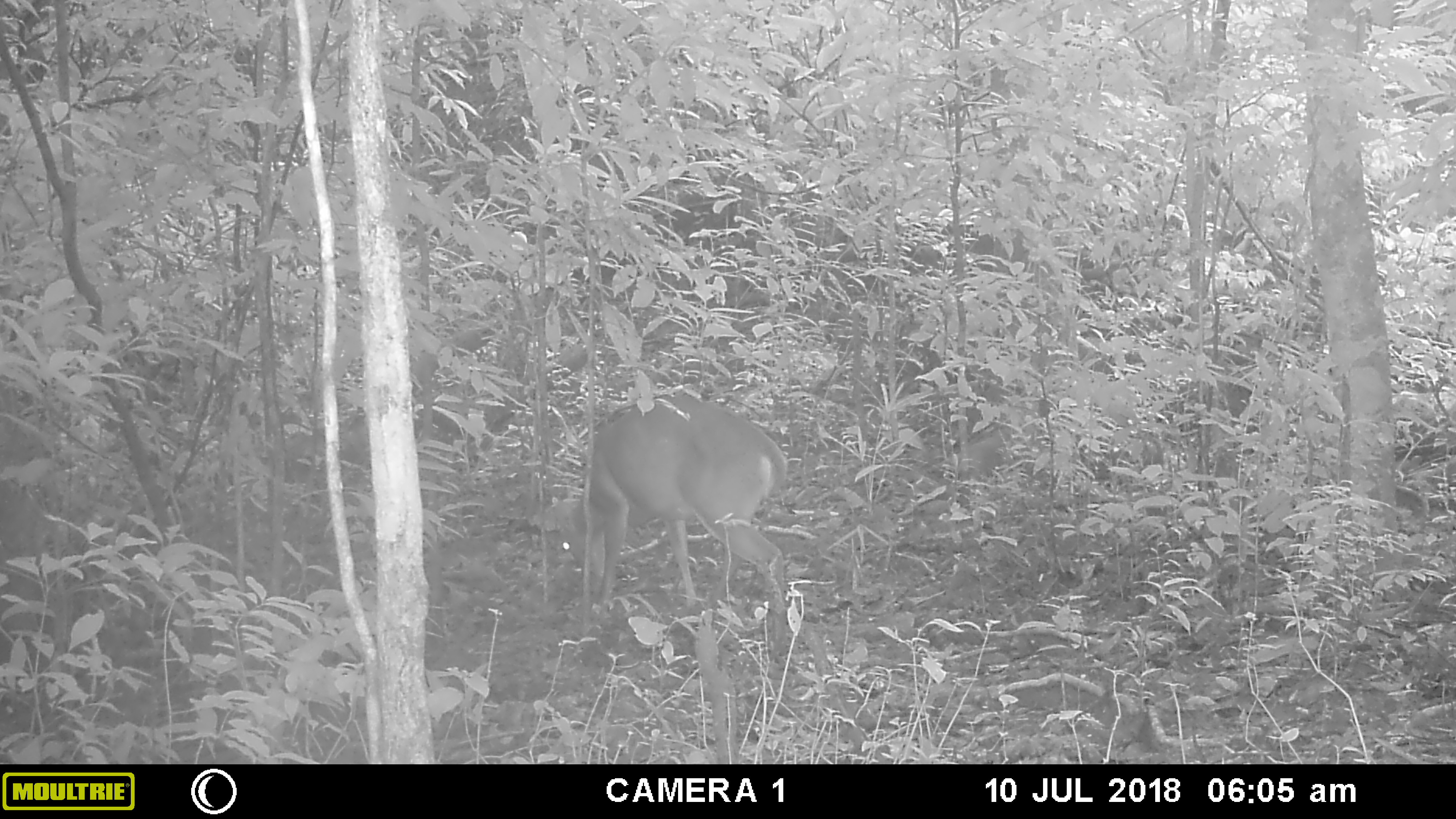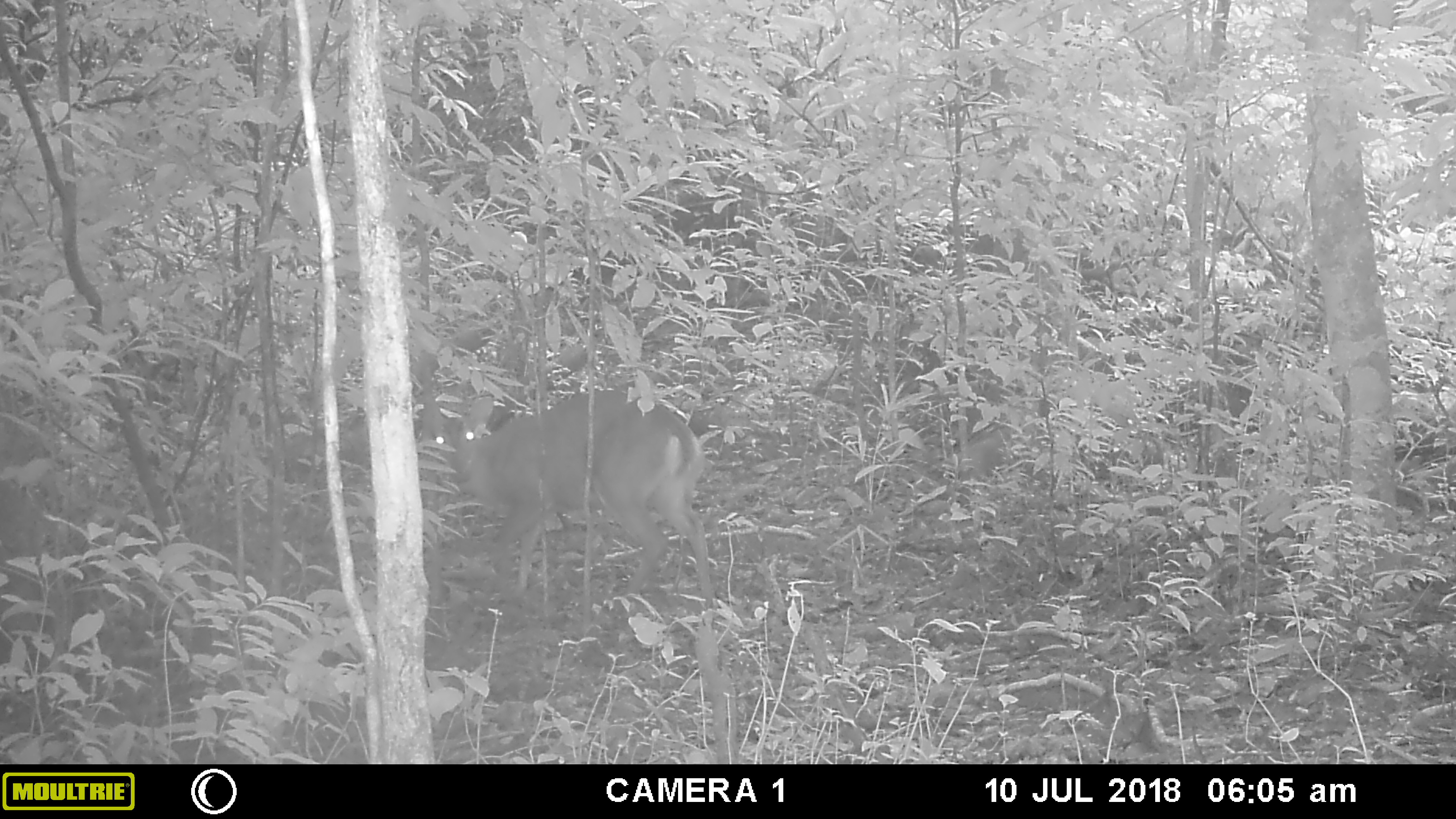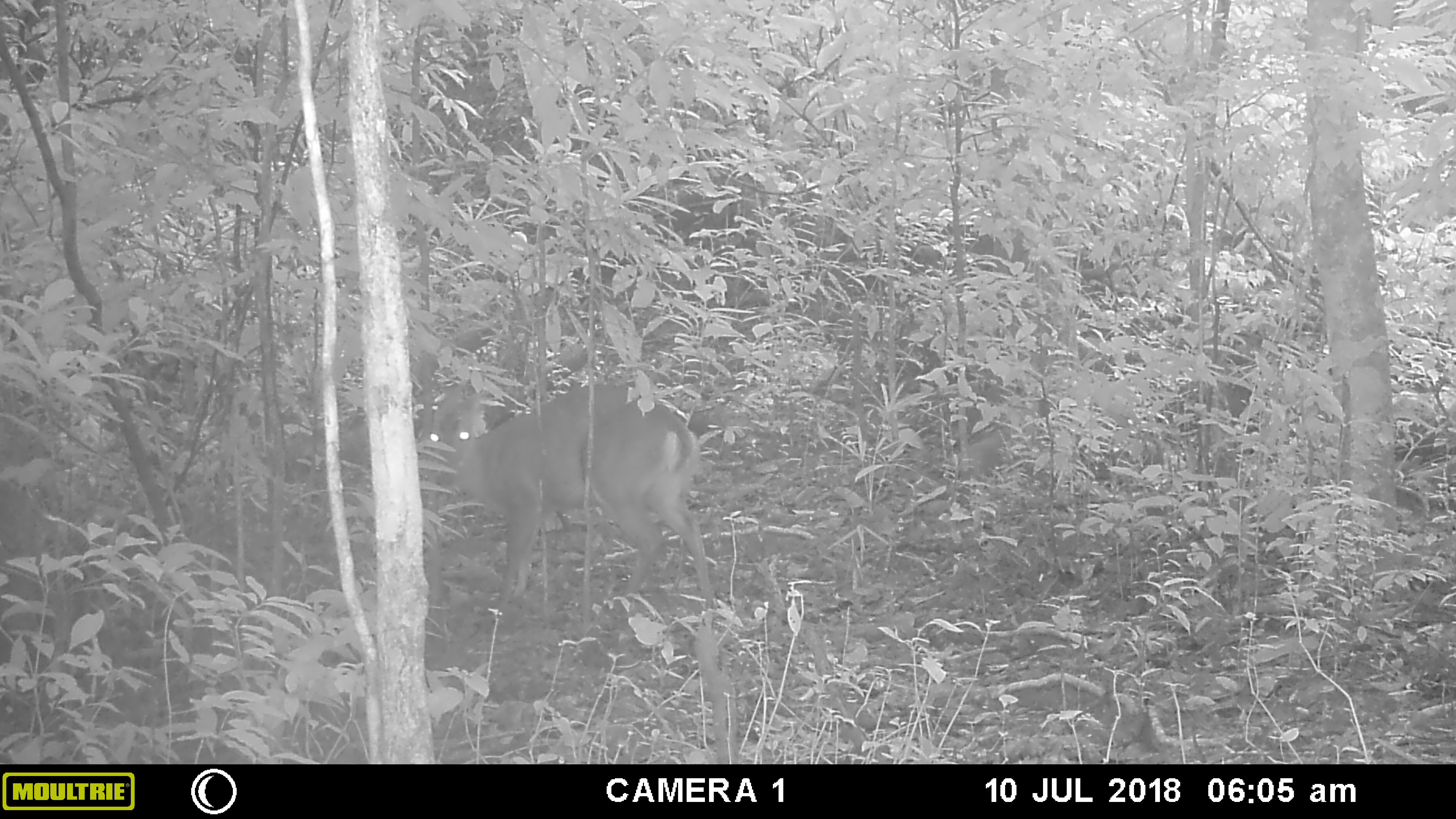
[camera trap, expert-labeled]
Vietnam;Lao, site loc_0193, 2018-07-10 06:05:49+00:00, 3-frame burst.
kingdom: Animalia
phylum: Chordata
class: Mammalia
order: Artiodactyla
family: Cervidae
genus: Muntiacus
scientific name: Muntiacus vuquangensis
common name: large-antlered muntjac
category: large antlered muntjac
Large antlered muntjac (large-antlered muntjac) (Muntiacus vuquangensis). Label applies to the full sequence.